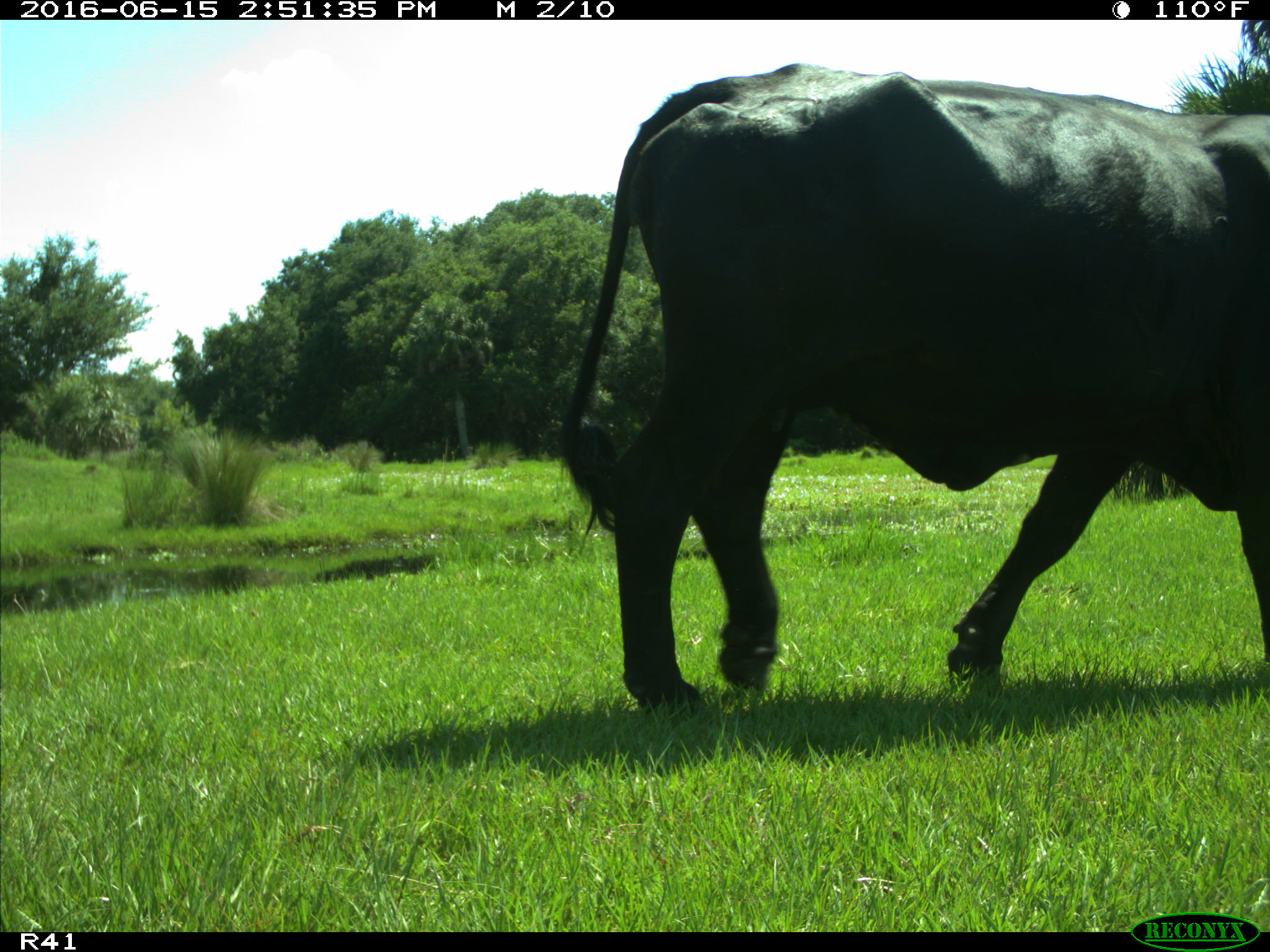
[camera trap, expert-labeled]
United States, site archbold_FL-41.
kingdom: Animalia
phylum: Chordata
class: Mammalia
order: Artiodactyla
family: Bovidae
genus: Bos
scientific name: Bos taurus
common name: domestic cow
Bos taurus (domestic cow).